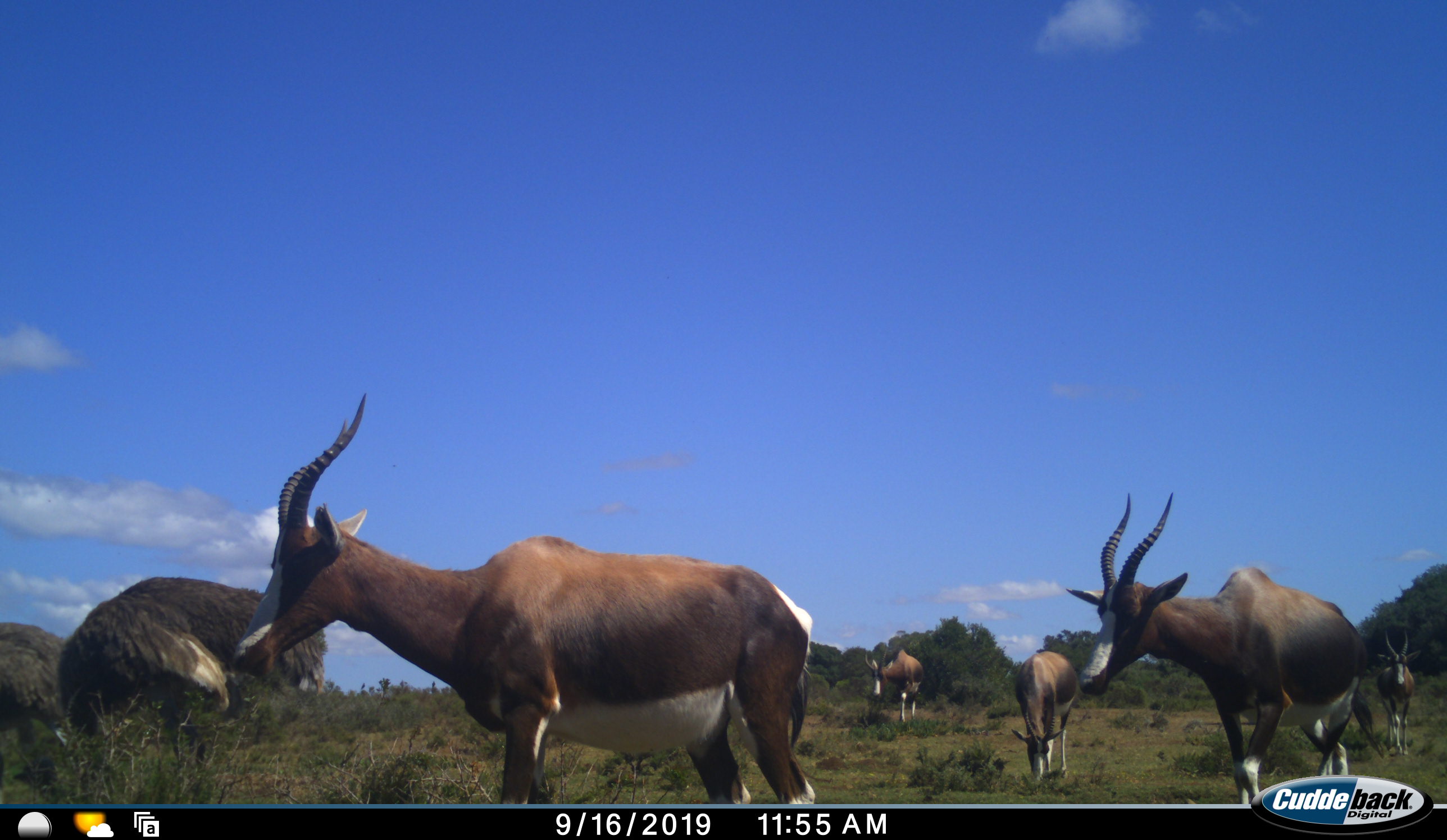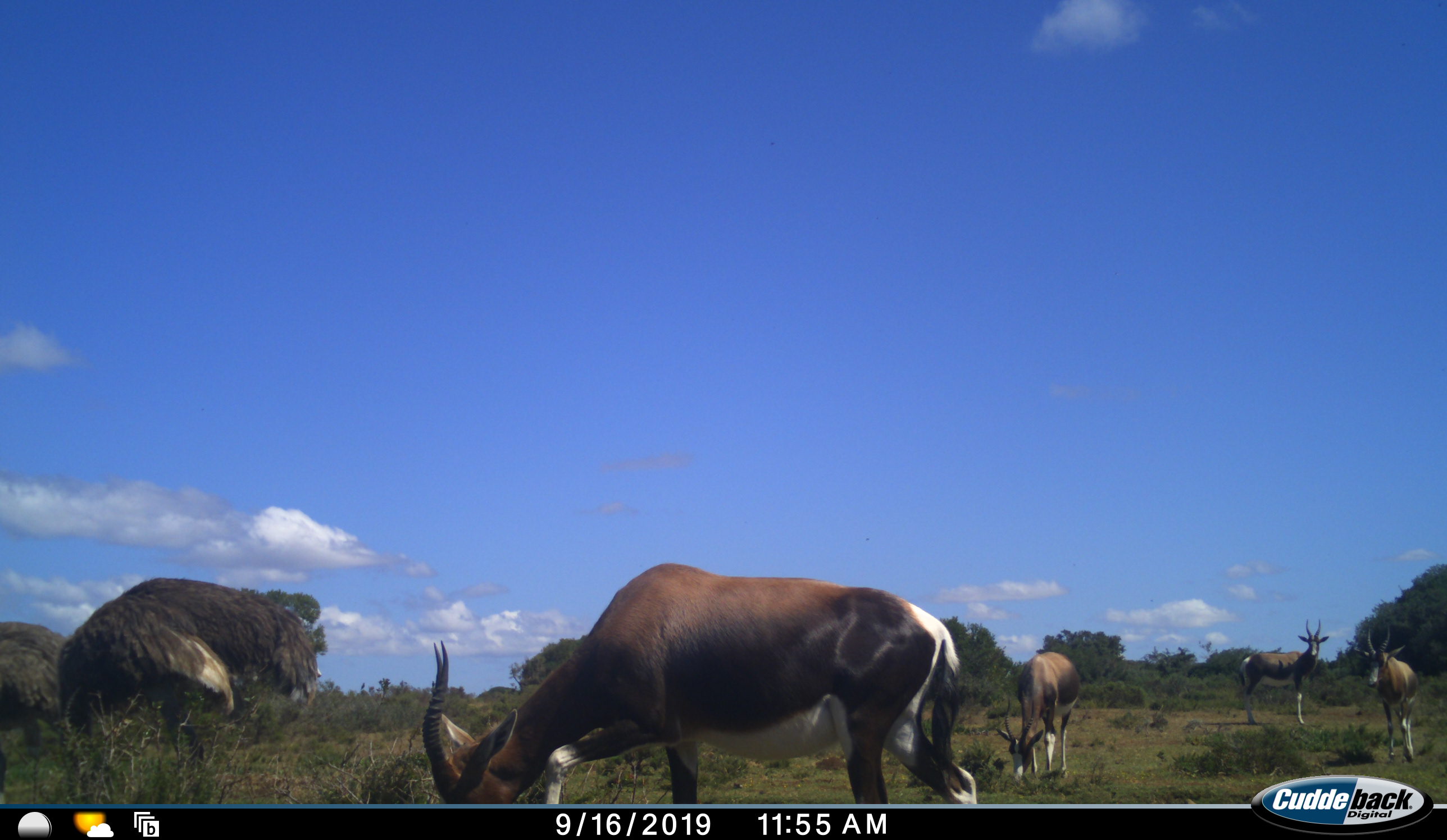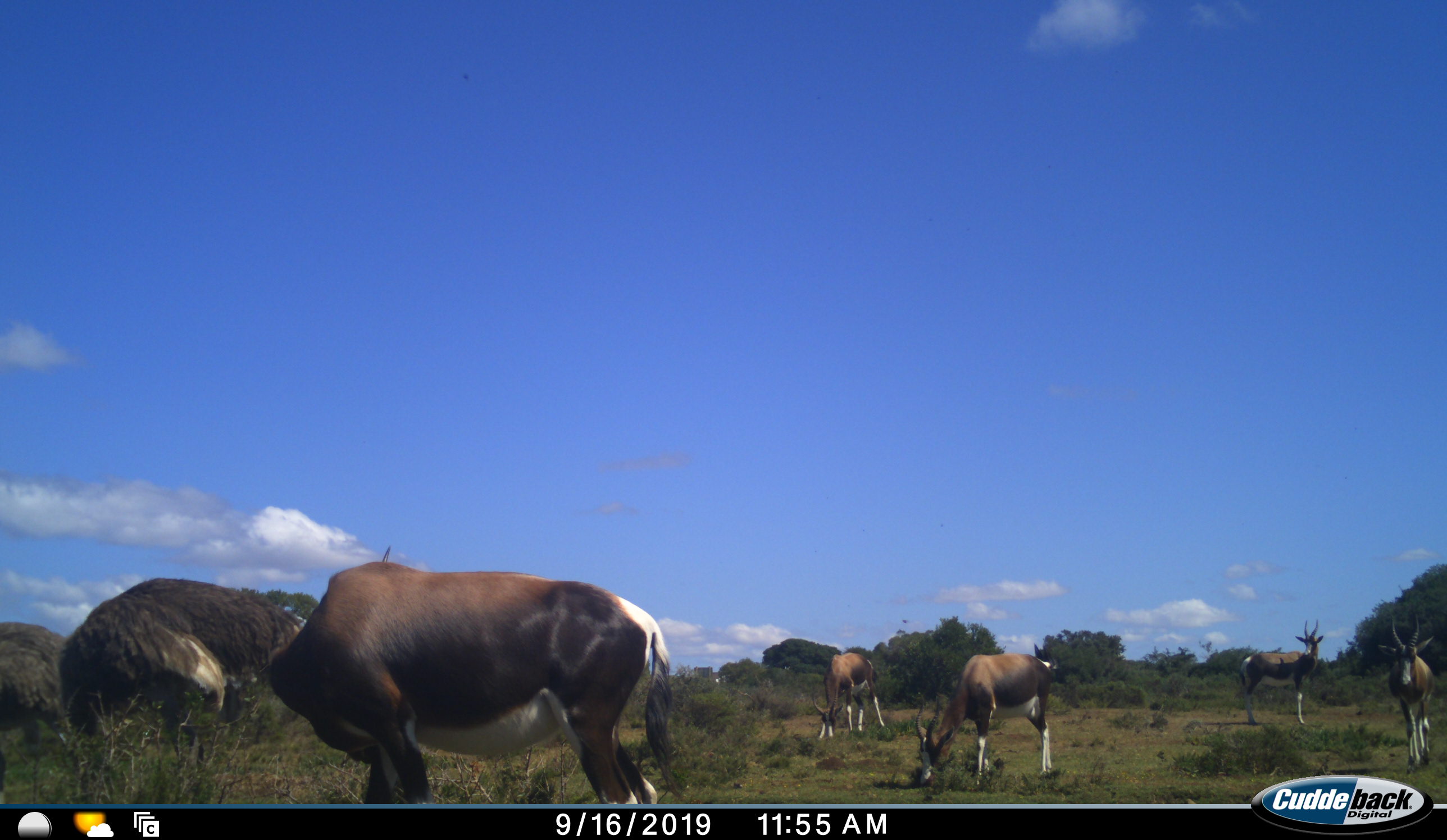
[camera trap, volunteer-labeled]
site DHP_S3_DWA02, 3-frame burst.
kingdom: Animalia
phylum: Chordata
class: Mammalia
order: Artiodactyla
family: Bovidae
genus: Damaliscus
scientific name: Damaliscus pygargus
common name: bontebok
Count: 5.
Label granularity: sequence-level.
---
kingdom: Animalia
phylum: Chordata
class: Aves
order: Struthioniformes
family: Struthionidae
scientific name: Struthionidae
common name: ostrich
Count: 2.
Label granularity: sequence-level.